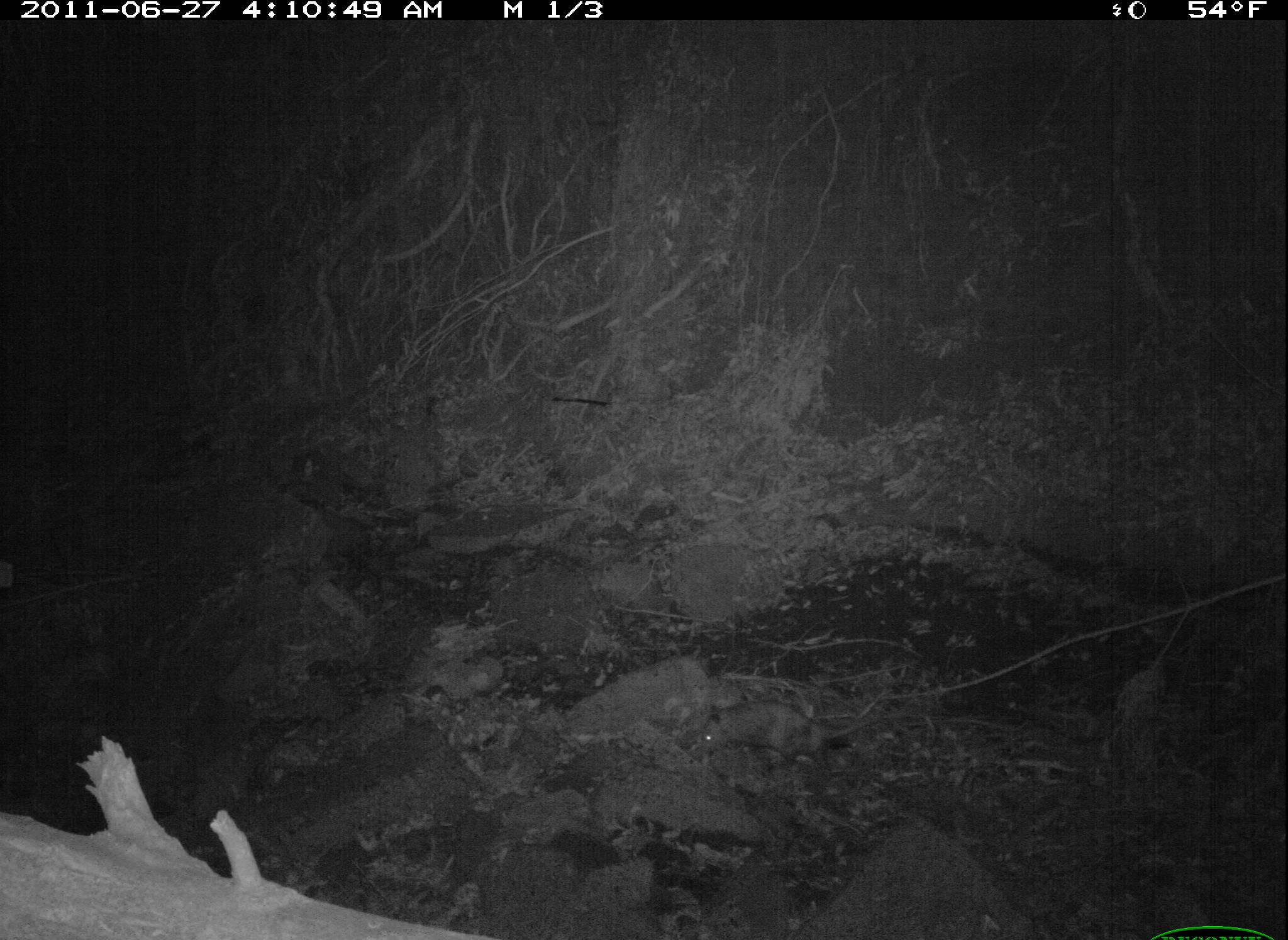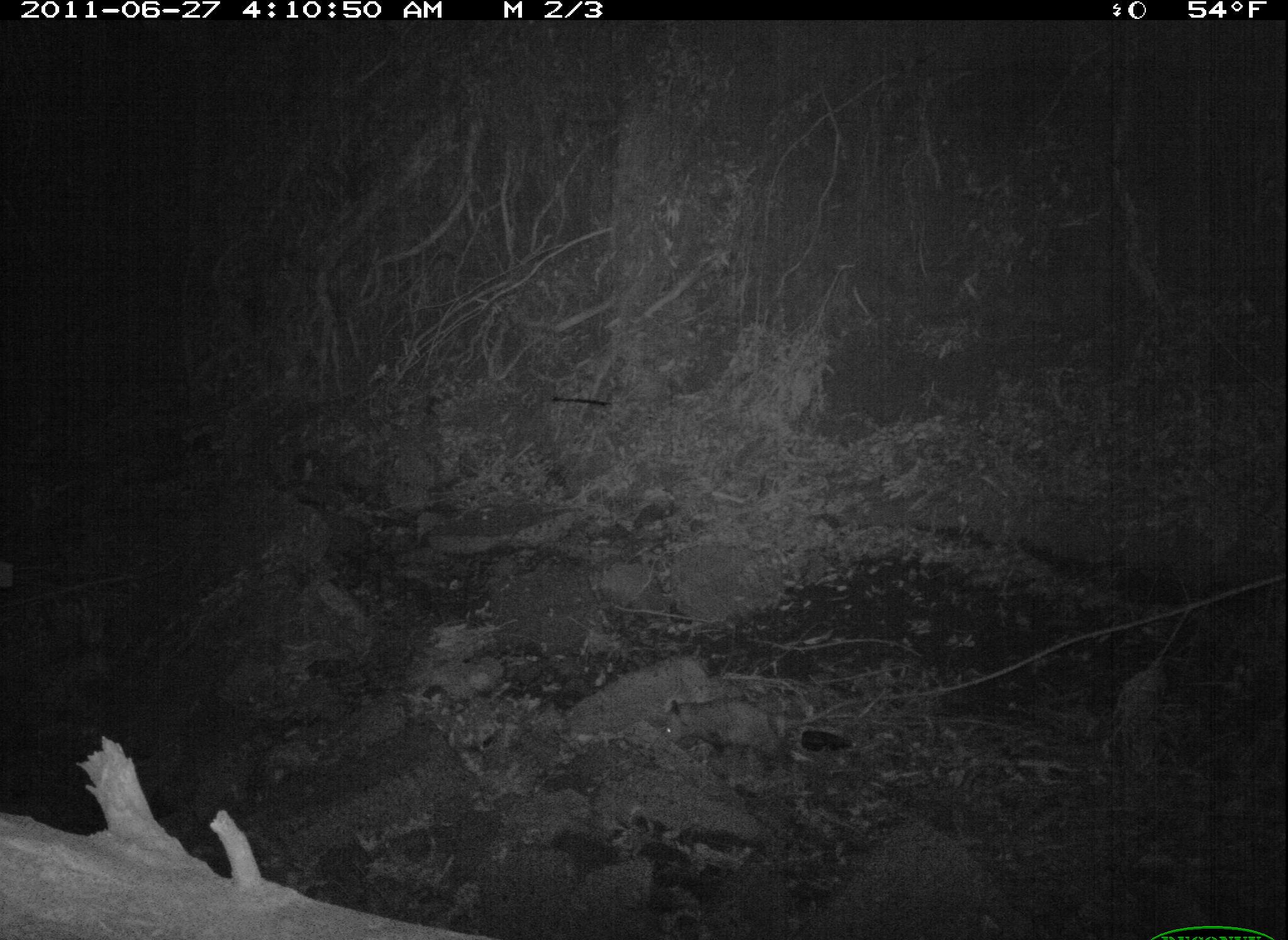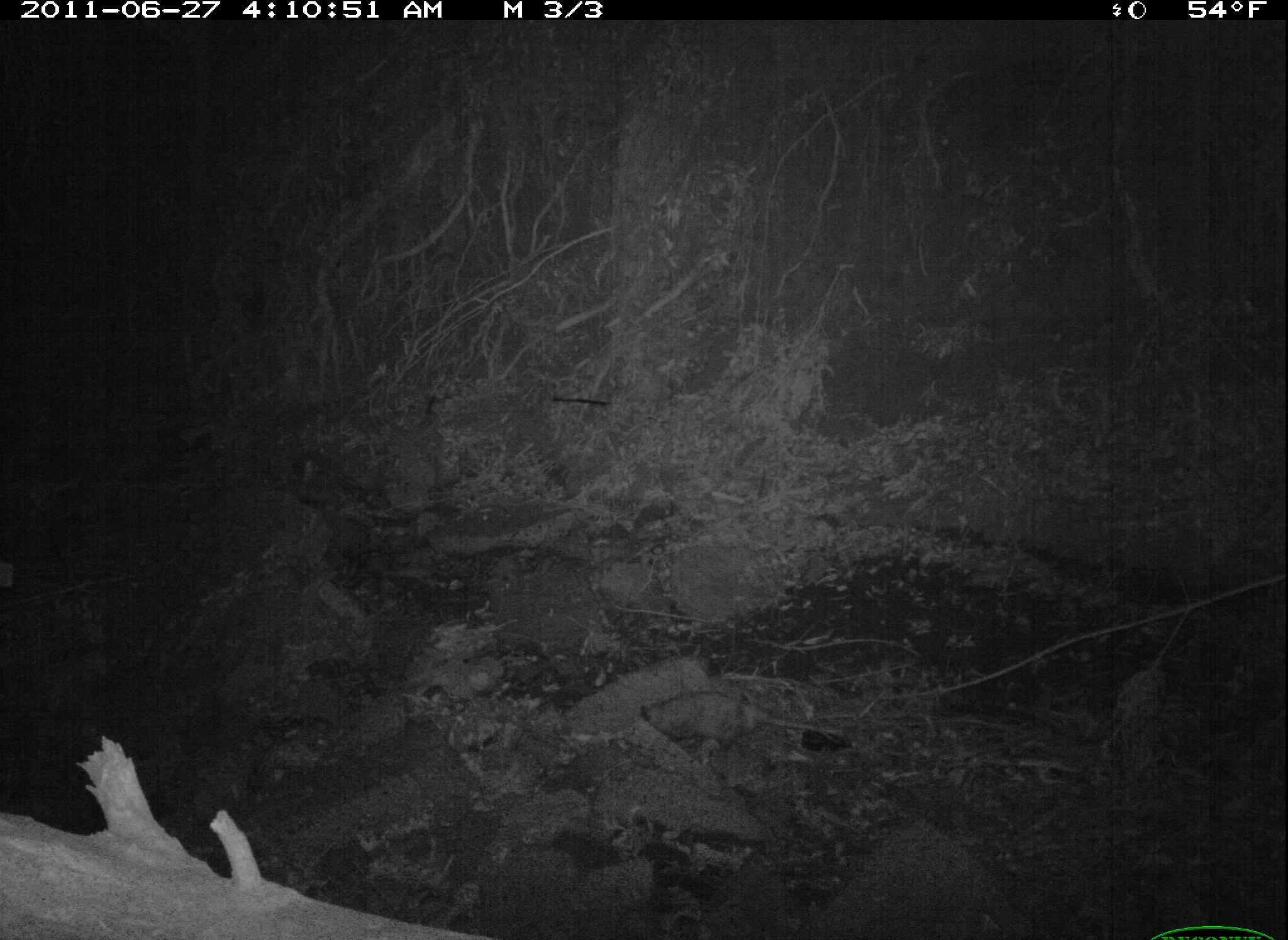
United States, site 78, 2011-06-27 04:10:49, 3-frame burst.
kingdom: Animalia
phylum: Chordata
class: Mammalia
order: Didelphimorphia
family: Didelphidae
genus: Didelphis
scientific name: Didelphis virginiana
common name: virginia opossum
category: opossum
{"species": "opossum (virginia opossum) (Didelphis virginiana)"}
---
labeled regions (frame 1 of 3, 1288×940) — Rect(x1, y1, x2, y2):
opossum: Rect(691, 686, 884, 775)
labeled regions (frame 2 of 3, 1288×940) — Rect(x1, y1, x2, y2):
opossum: Rect(650, 686, 853, 786)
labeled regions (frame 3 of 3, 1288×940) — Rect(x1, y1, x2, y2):
opossum: Rect(637, 681, 853, 773)